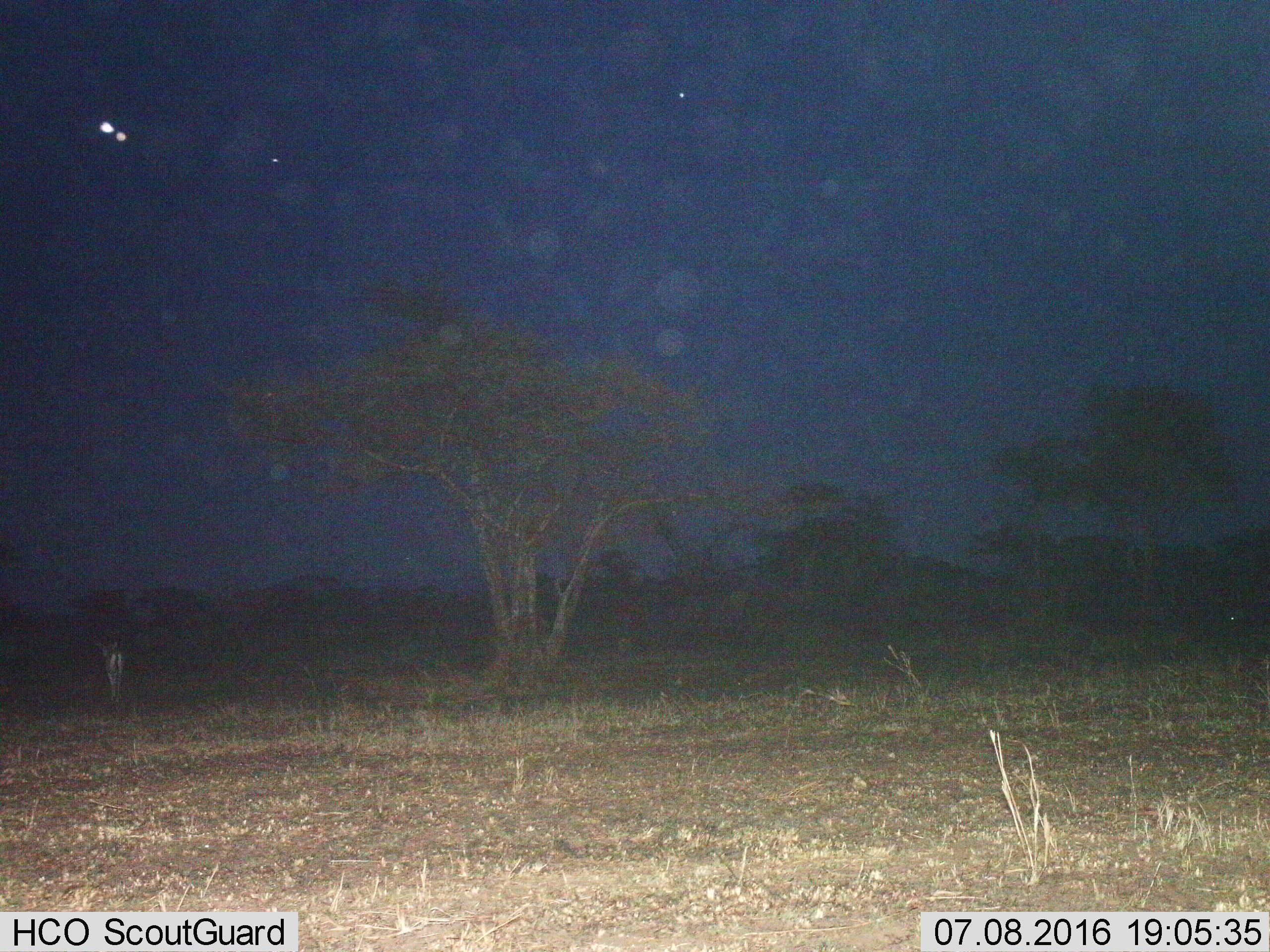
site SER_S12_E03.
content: unidentified animal